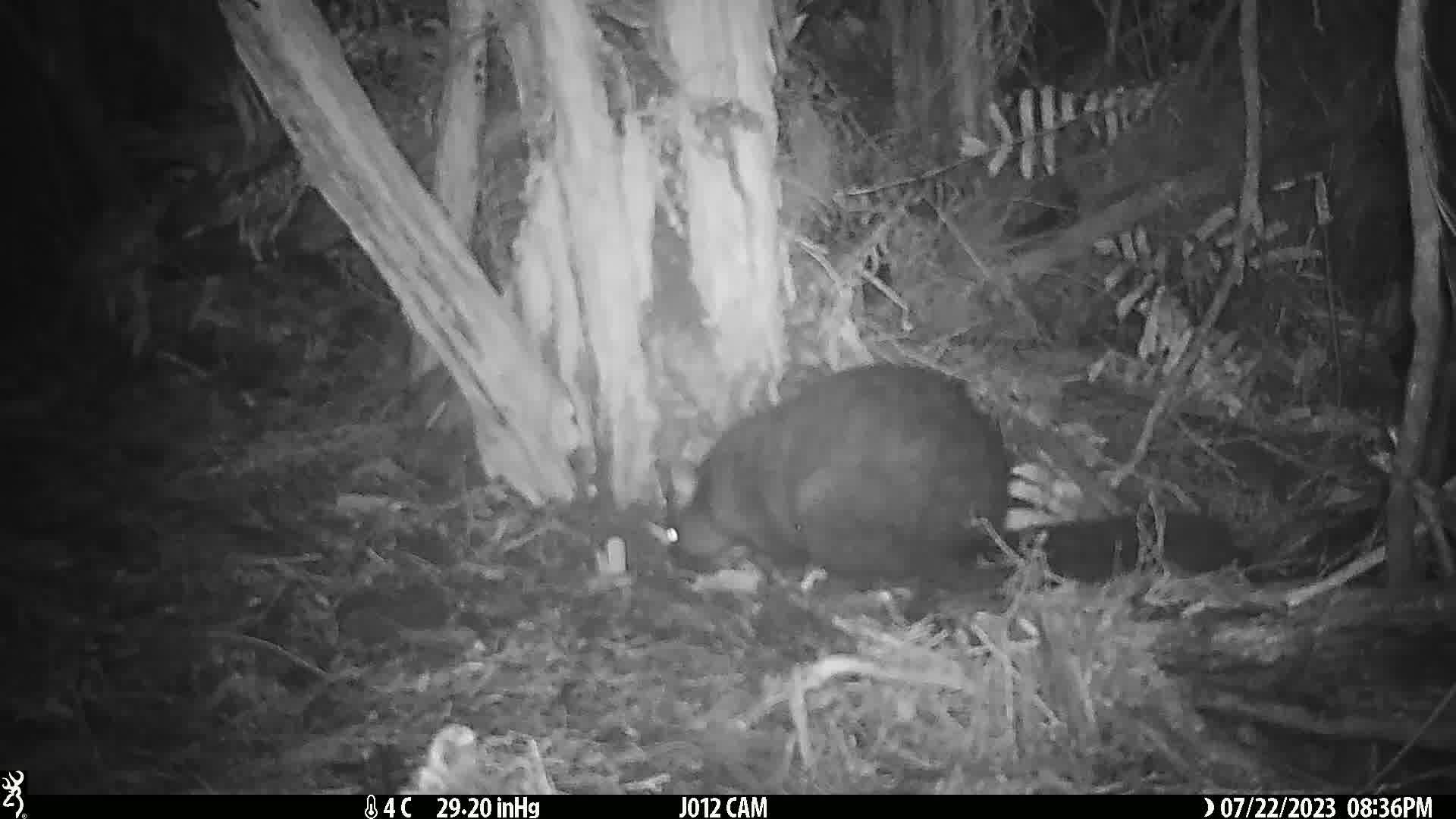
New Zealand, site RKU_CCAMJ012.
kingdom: Animalia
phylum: Chordata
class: Mammalia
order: Diprotodontia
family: Phalangeridae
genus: Trichosurus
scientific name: Trichosurus vulpecula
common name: common brushtail possum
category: possum